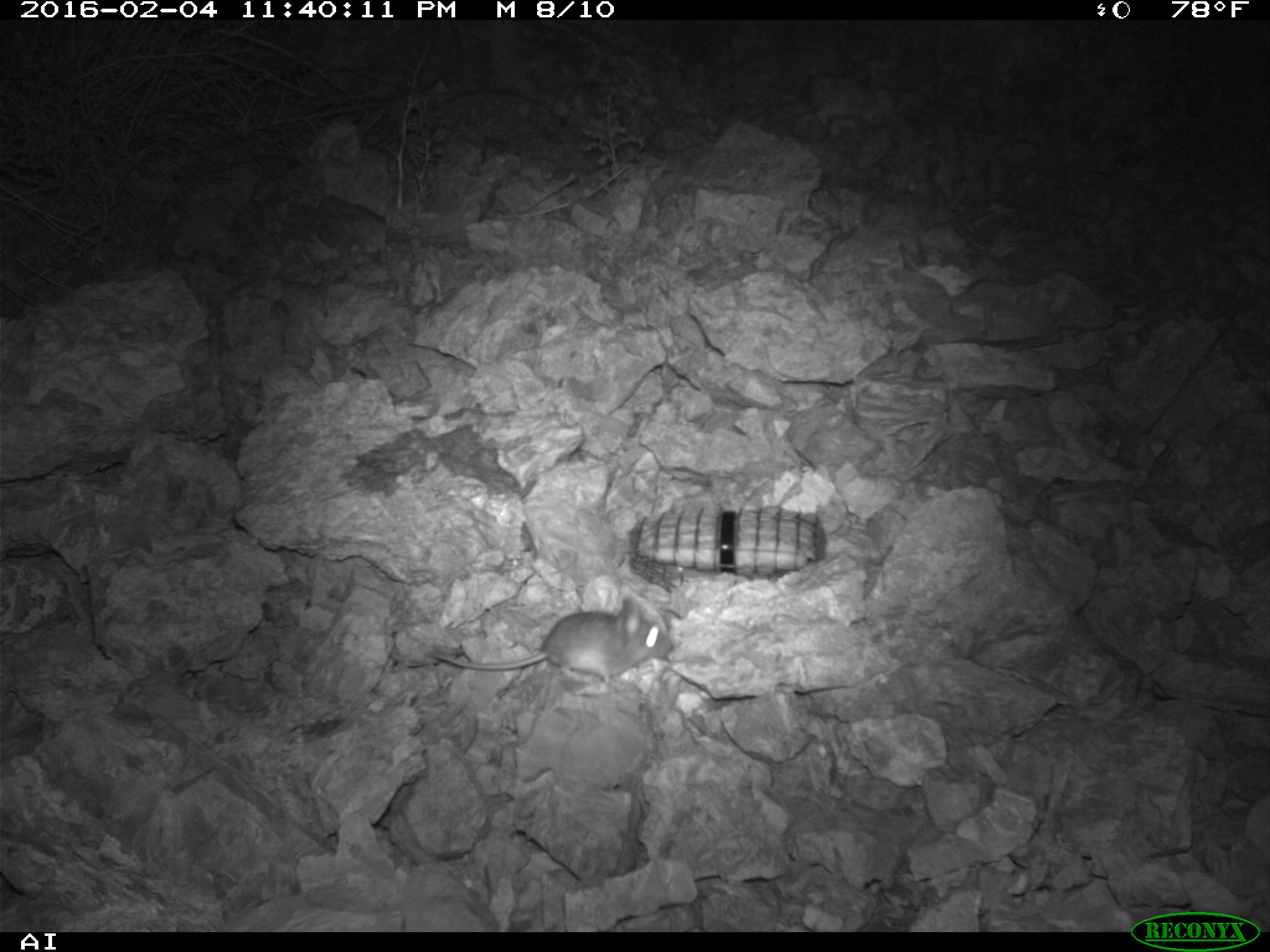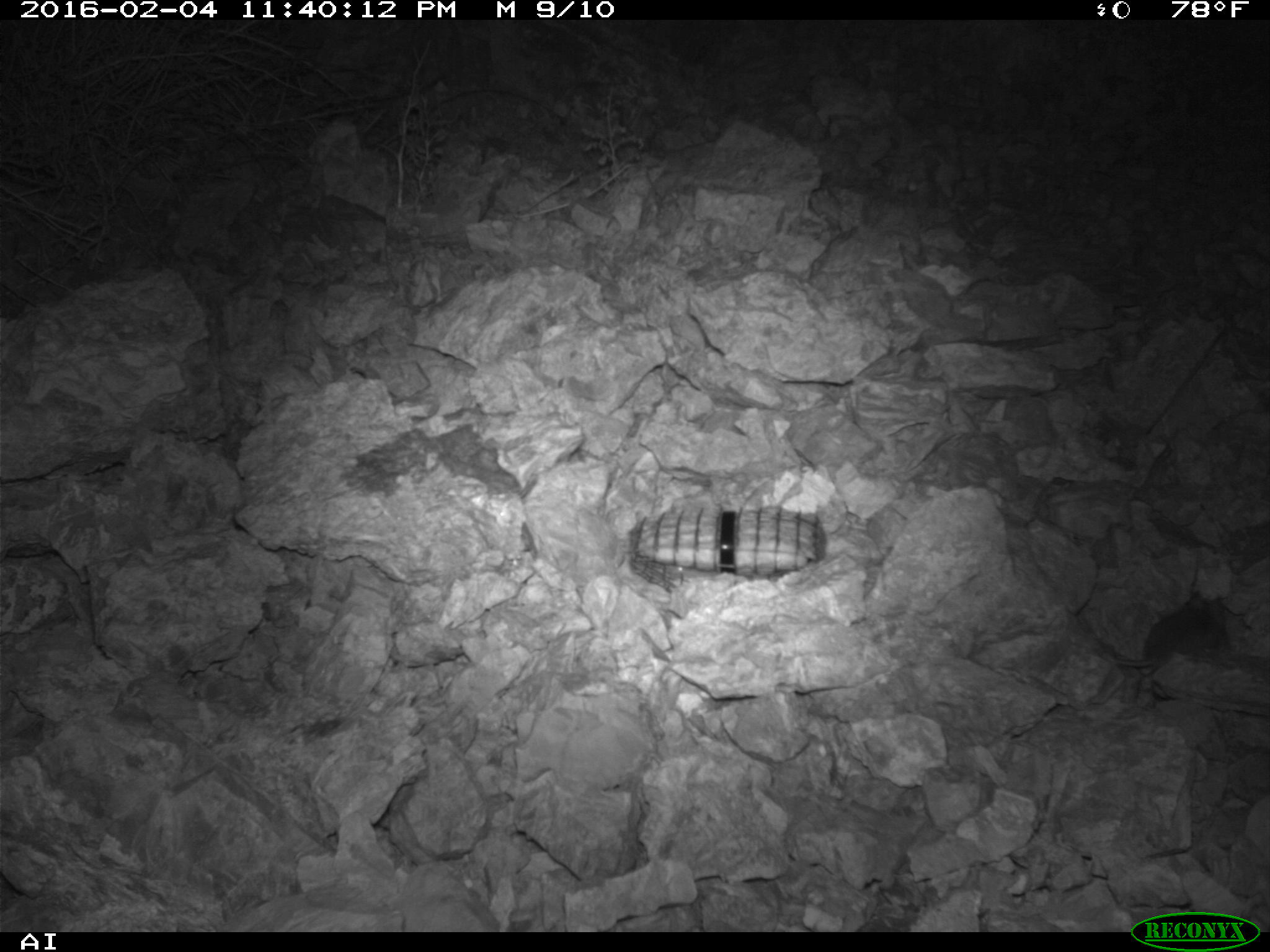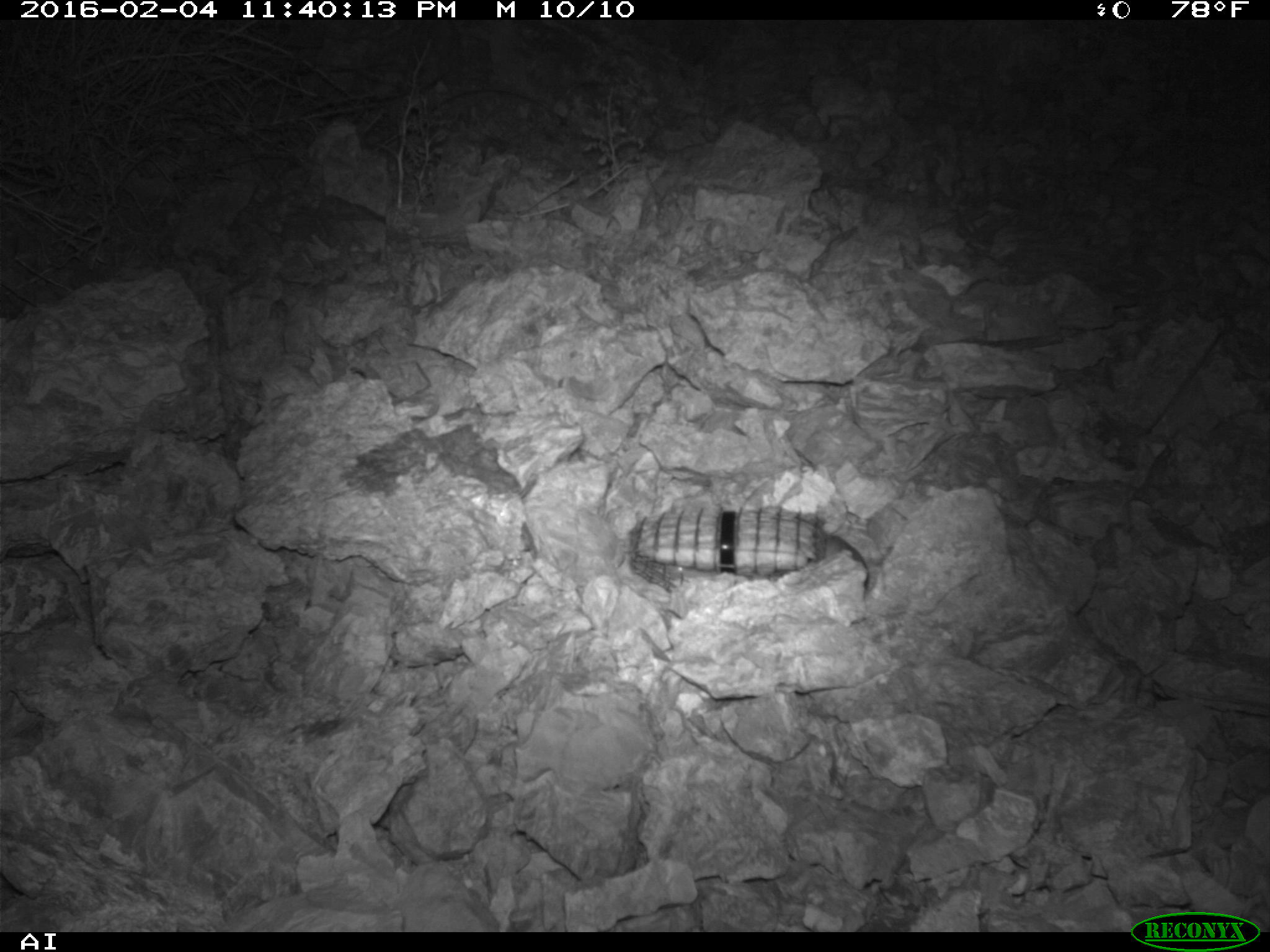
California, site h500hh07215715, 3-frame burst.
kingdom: Animalia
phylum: Chordata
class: Mammalia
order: Rodentia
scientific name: Rodentia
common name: rodent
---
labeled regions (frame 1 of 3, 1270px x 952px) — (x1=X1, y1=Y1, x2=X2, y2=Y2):
rodent: (x1=427, y1=594, x2=672, y2=694)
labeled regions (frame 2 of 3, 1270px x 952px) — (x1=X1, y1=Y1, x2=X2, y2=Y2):
rodent: (x1=1114, y1=590, x2=1231, y2=672)